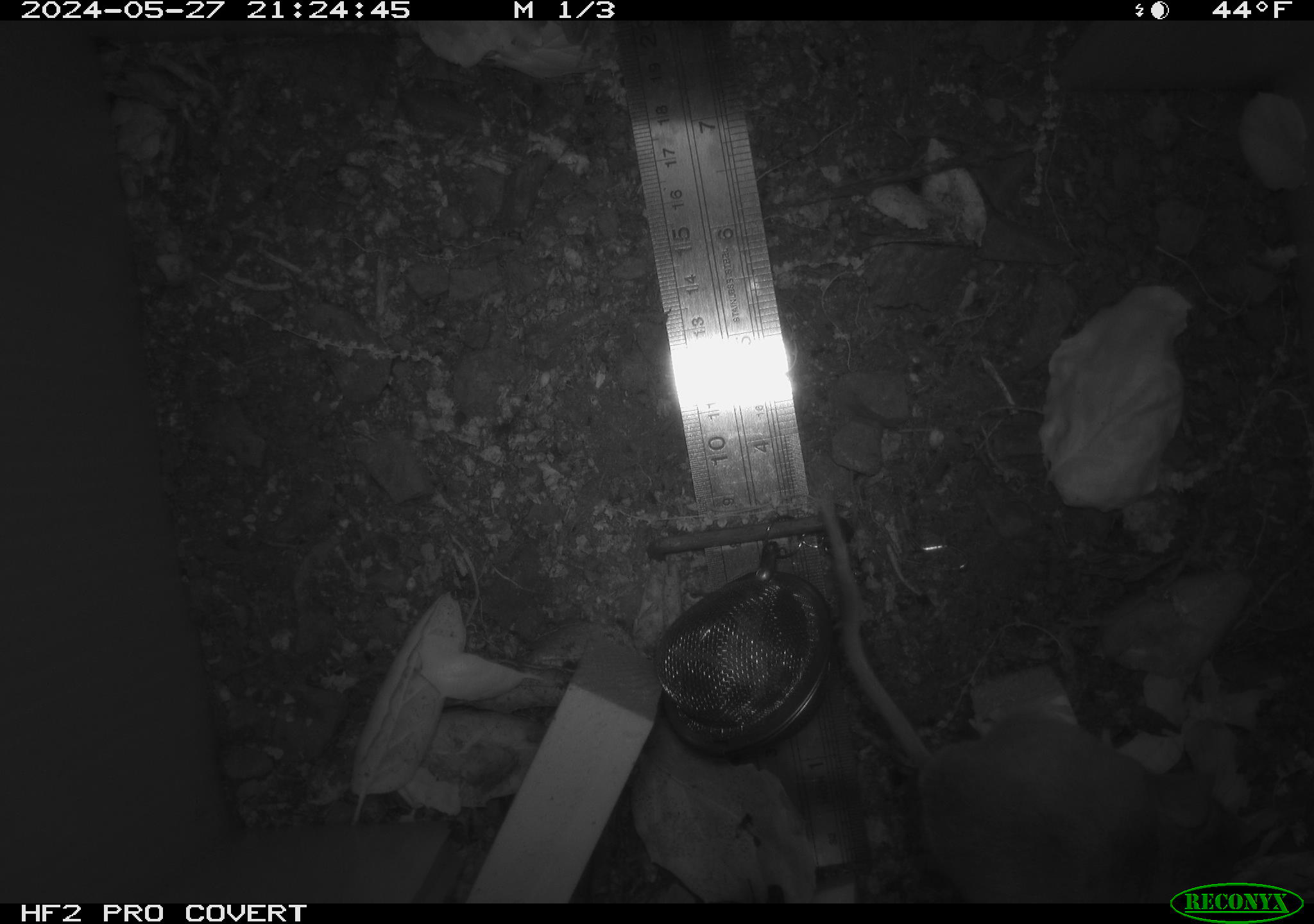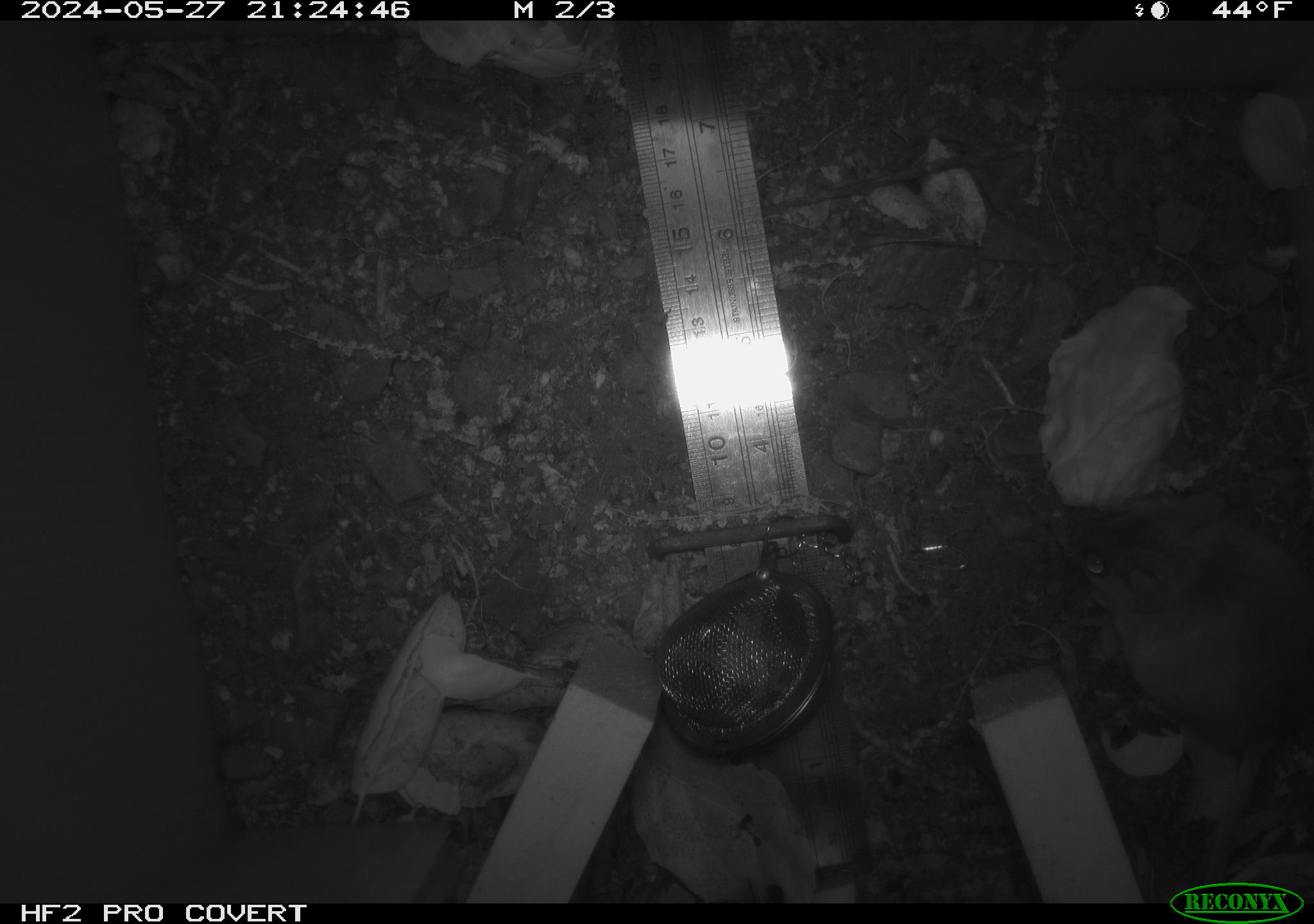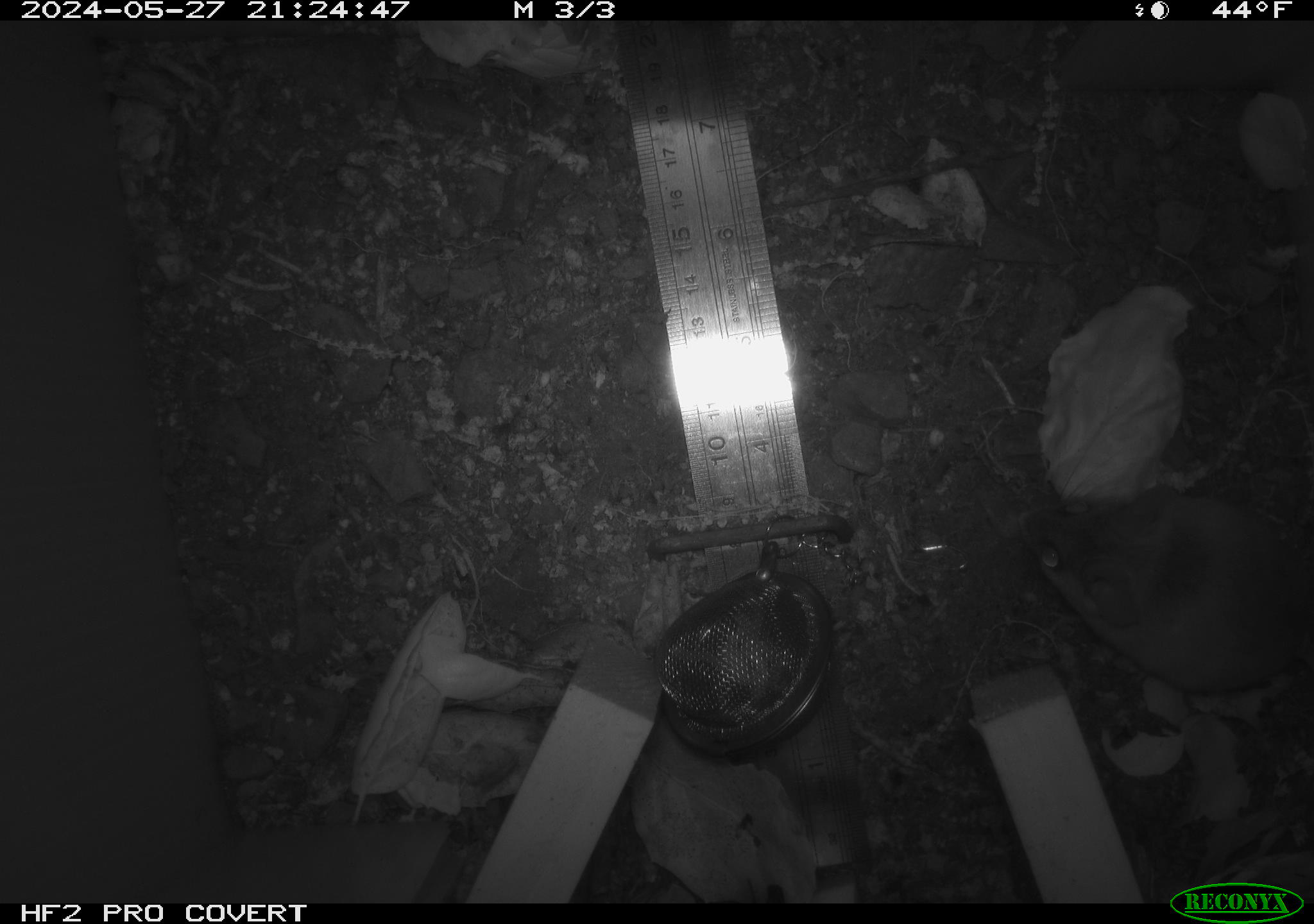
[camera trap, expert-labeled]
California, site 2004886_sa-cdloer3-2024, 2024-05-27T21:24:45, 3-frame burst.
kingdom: Animalia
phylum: Chordata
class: Mammalia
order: Rodentia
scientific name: Rodentia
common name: rodent